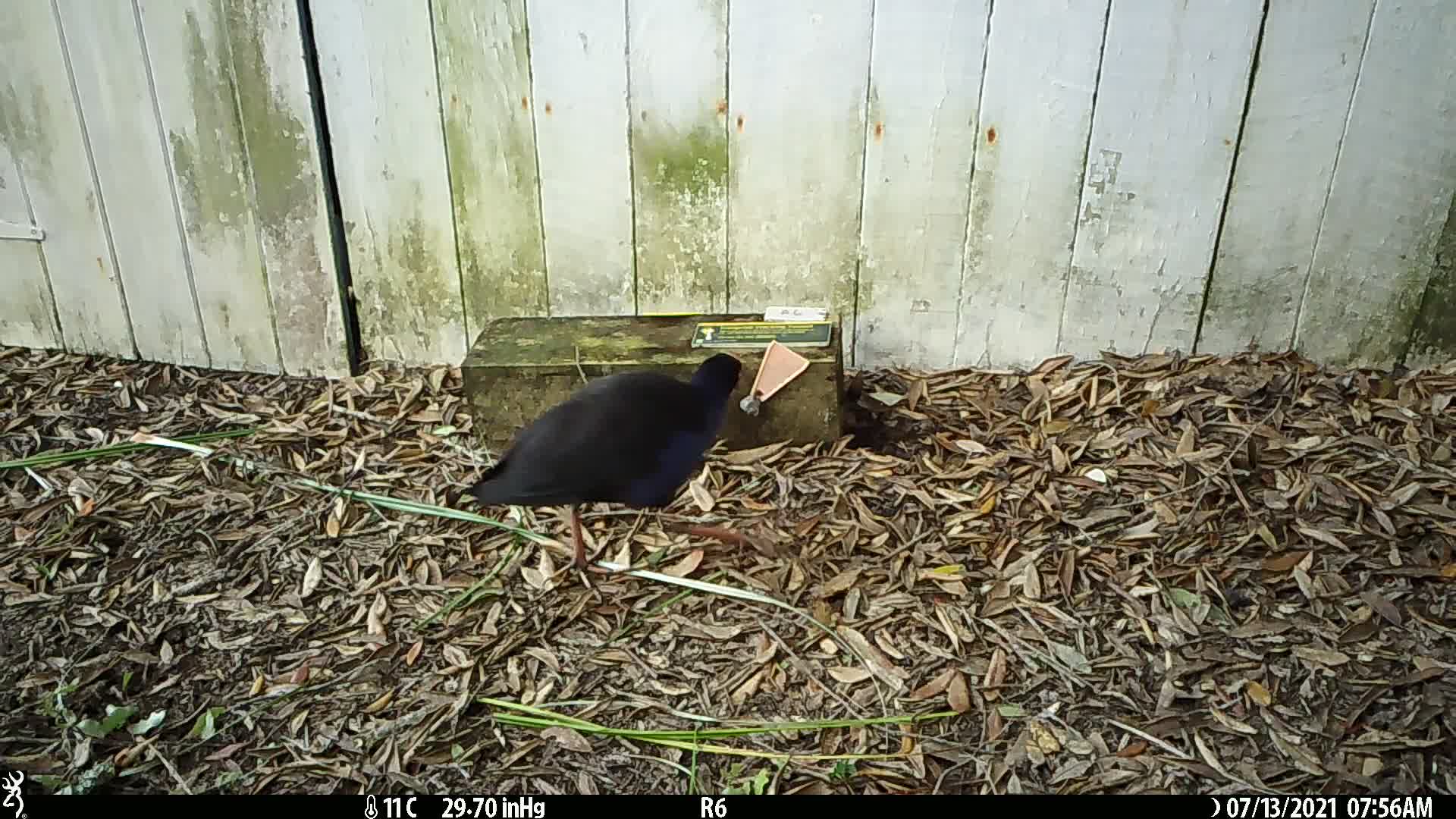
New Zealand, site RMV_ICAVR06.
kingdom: Animalia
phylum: Chordata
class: Aves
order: Gruiformes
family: Rallidae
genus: Porphyrio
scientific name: Porphyrio melanotus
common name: australasian swamphen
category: pukeko